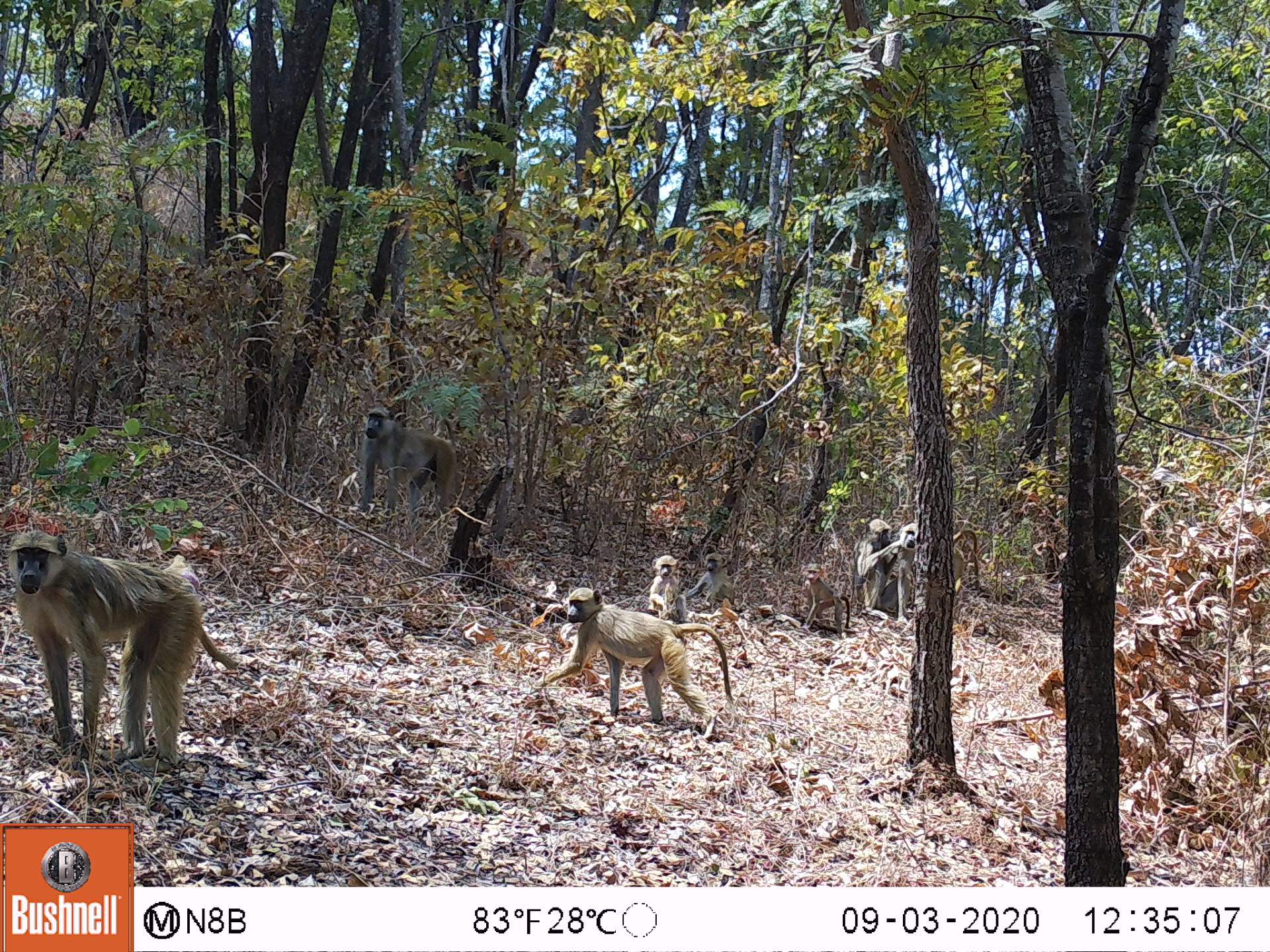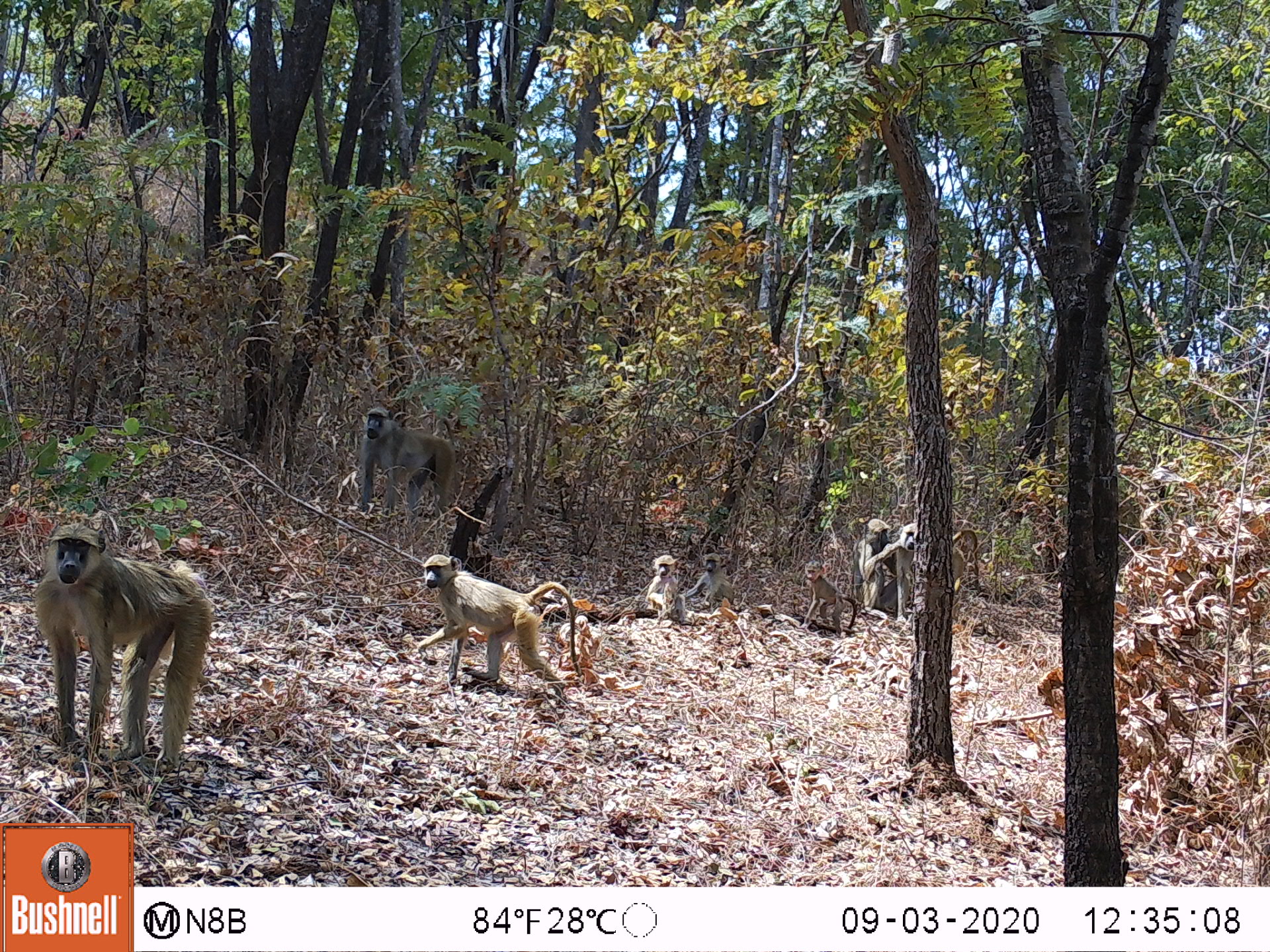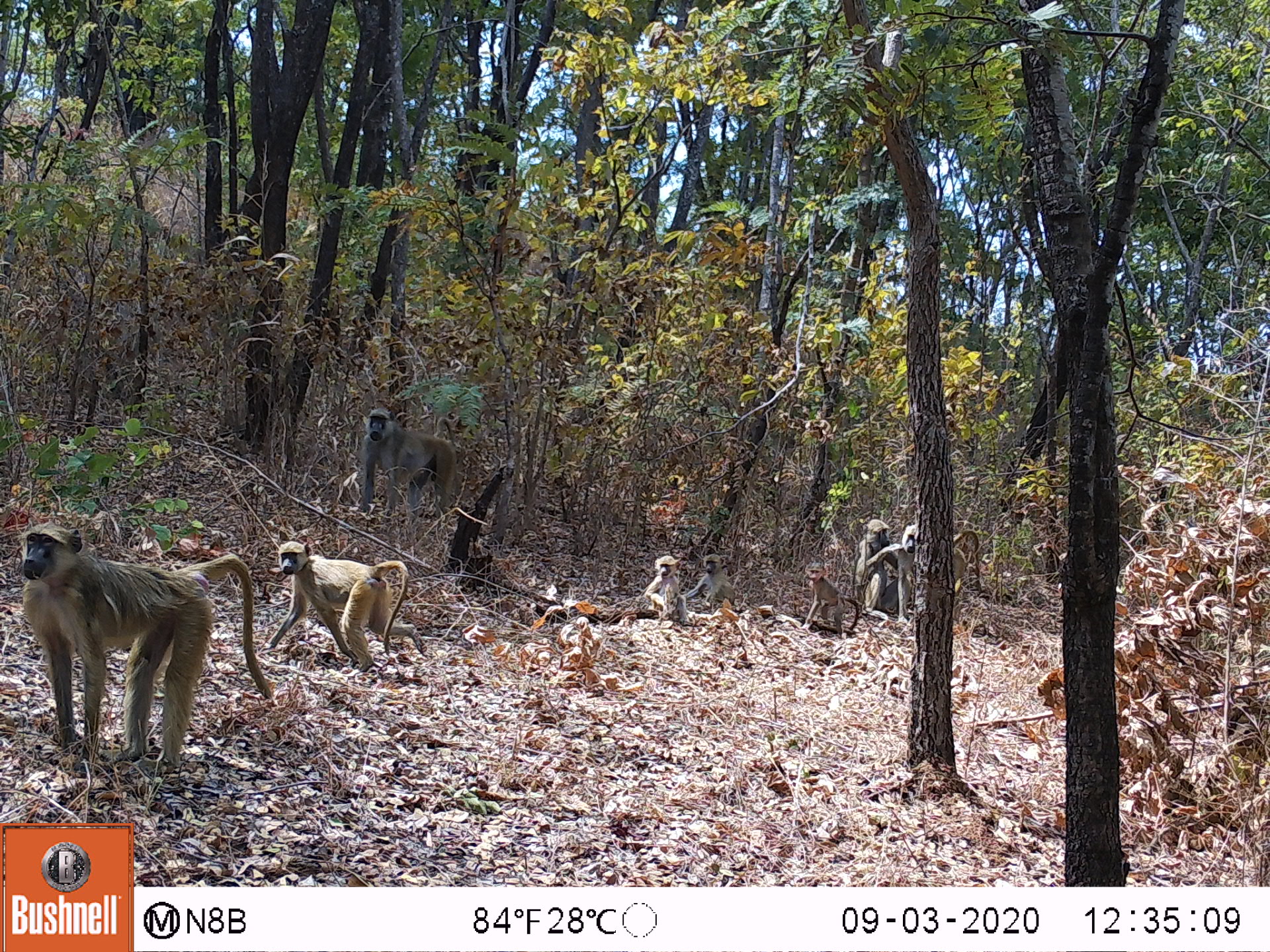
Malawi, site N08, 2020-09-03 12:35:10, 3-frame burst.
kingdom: Animalia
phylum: Chordata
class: Mammalia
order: Primates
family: Cercopithecidae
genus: Papio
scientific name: Papio cynocephalus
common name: yellow baboon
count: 8